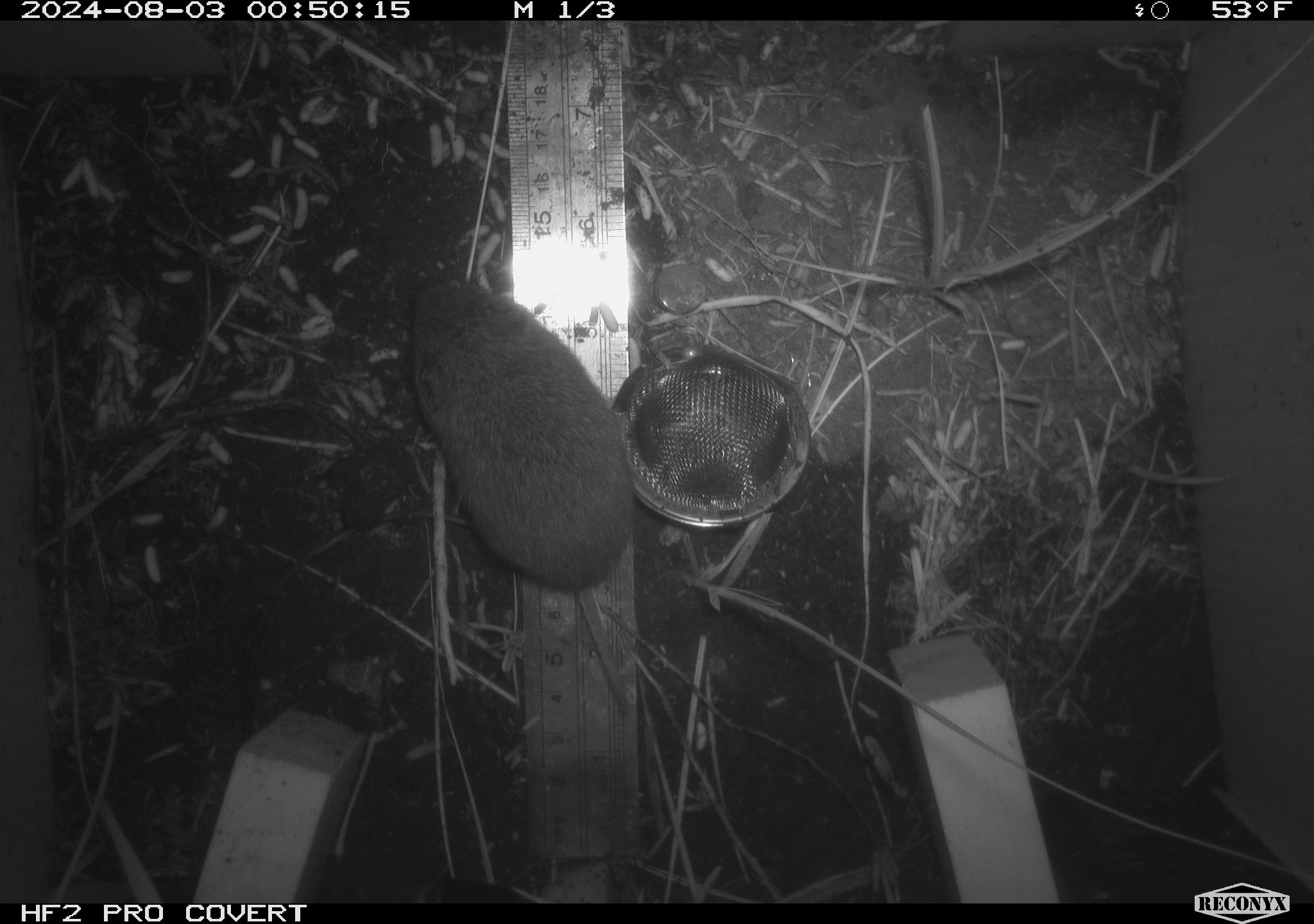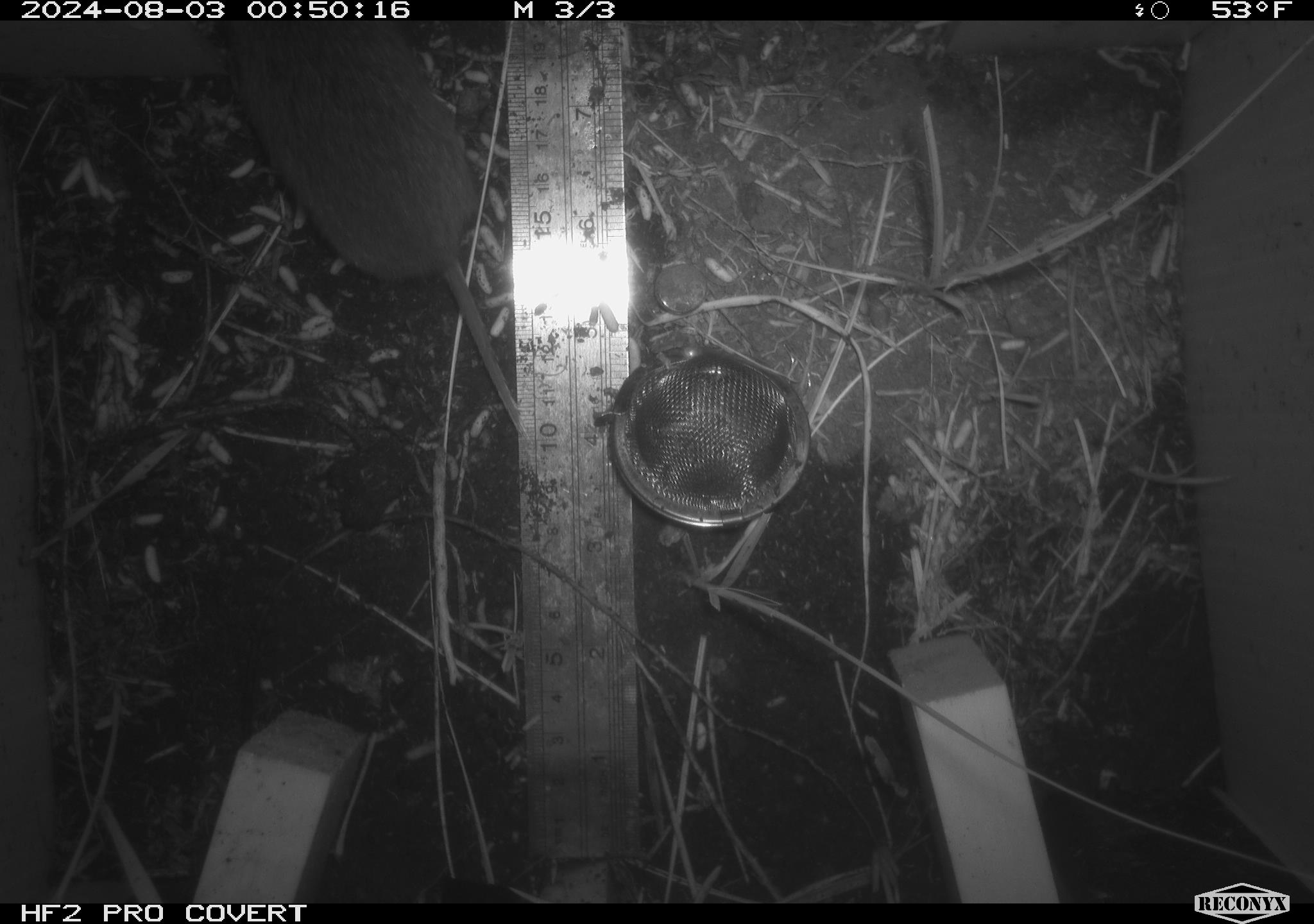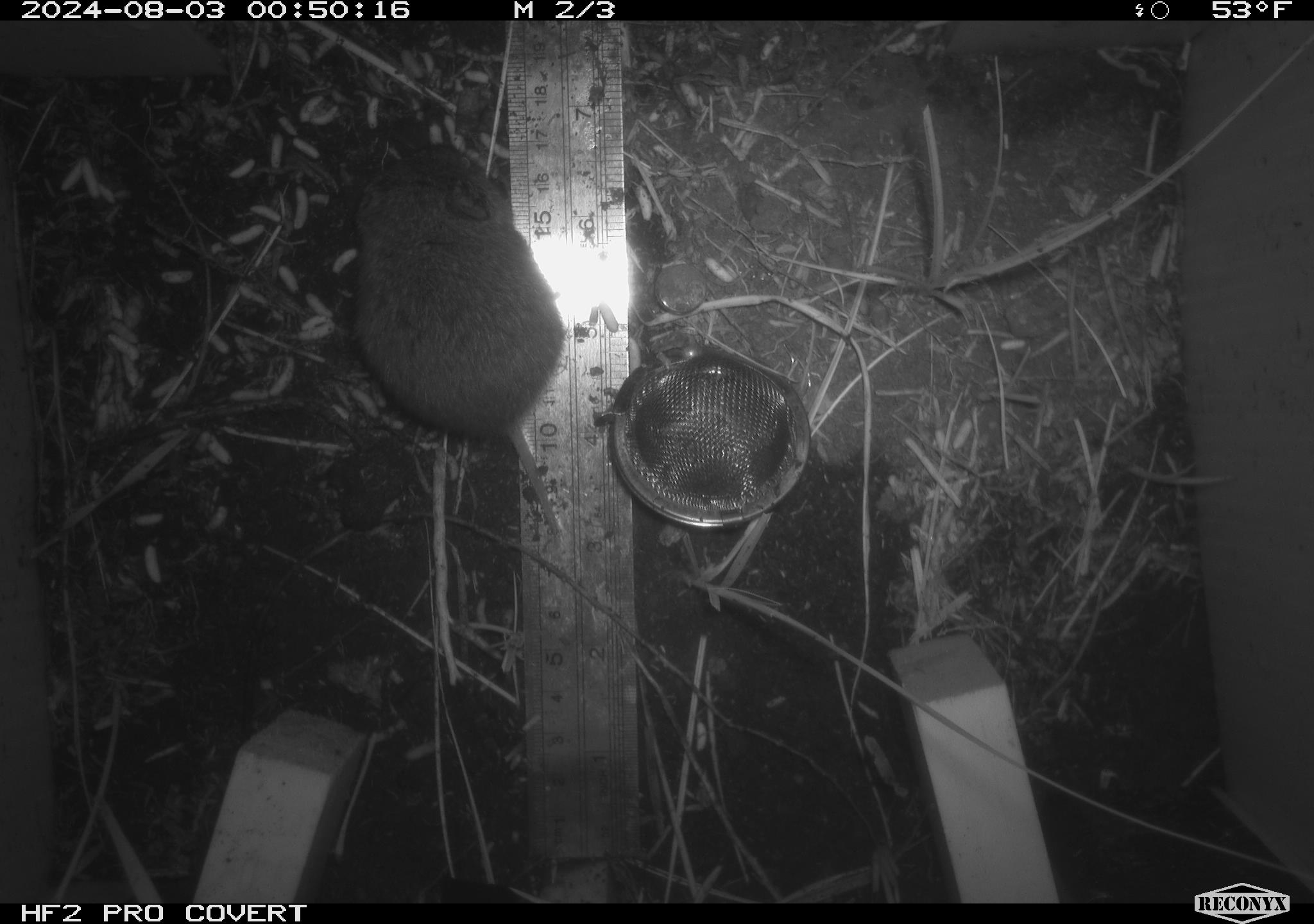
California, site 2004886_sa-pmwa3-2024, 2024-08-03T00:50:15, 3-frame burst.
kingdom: Animalia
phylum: Chordata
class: Mammalia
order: Rodentia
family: Cricetidae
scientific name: Arvicolinae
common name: voles, lemmings, and muskrats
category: arvicolinae subfamily